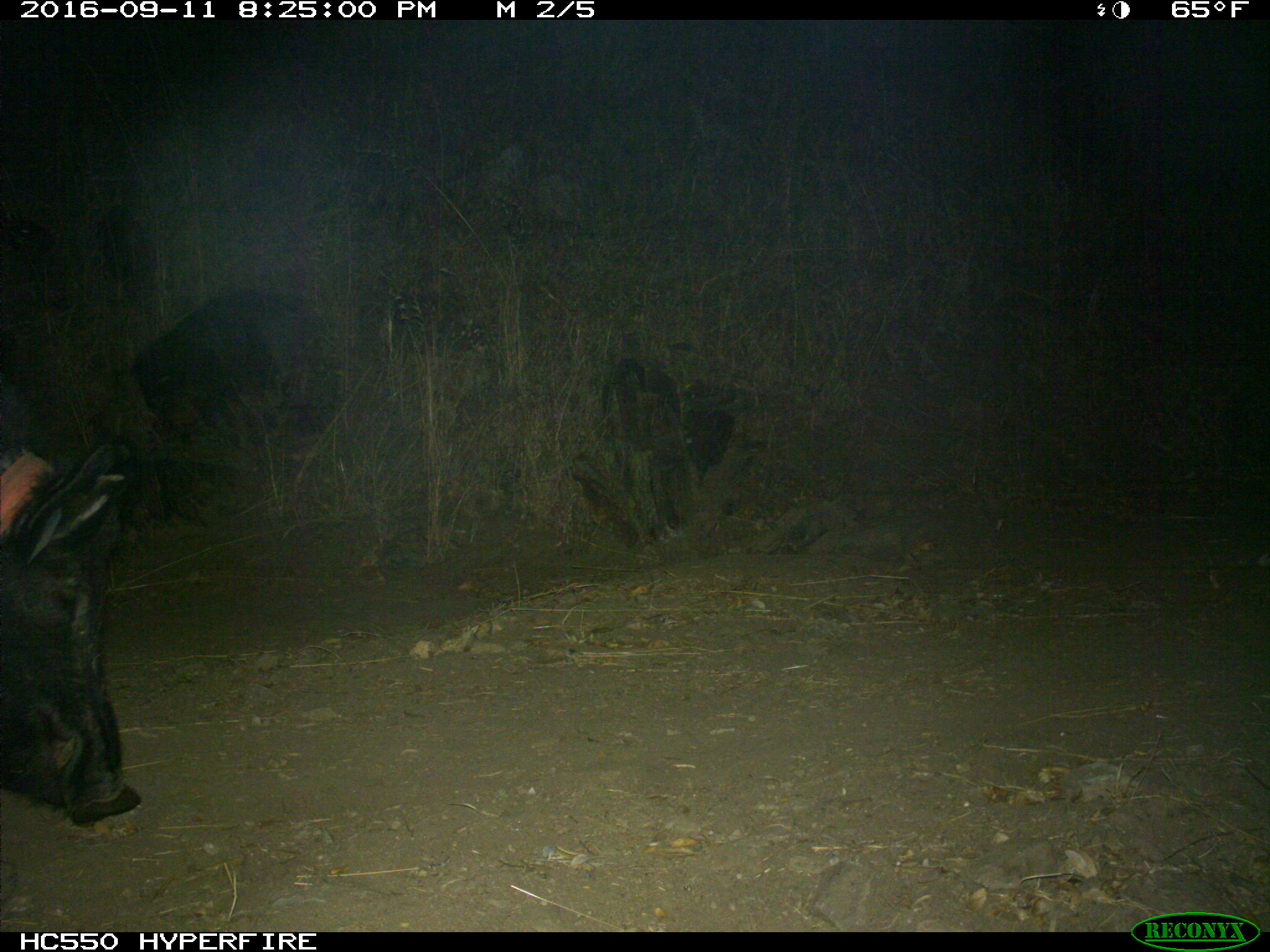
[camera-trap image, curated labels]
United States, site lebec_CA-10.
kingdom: Animalia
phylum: Chordata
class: Mammalia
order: Artiodactyla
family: Suidae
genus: Sus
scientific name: Sus scrofa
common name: wild boar